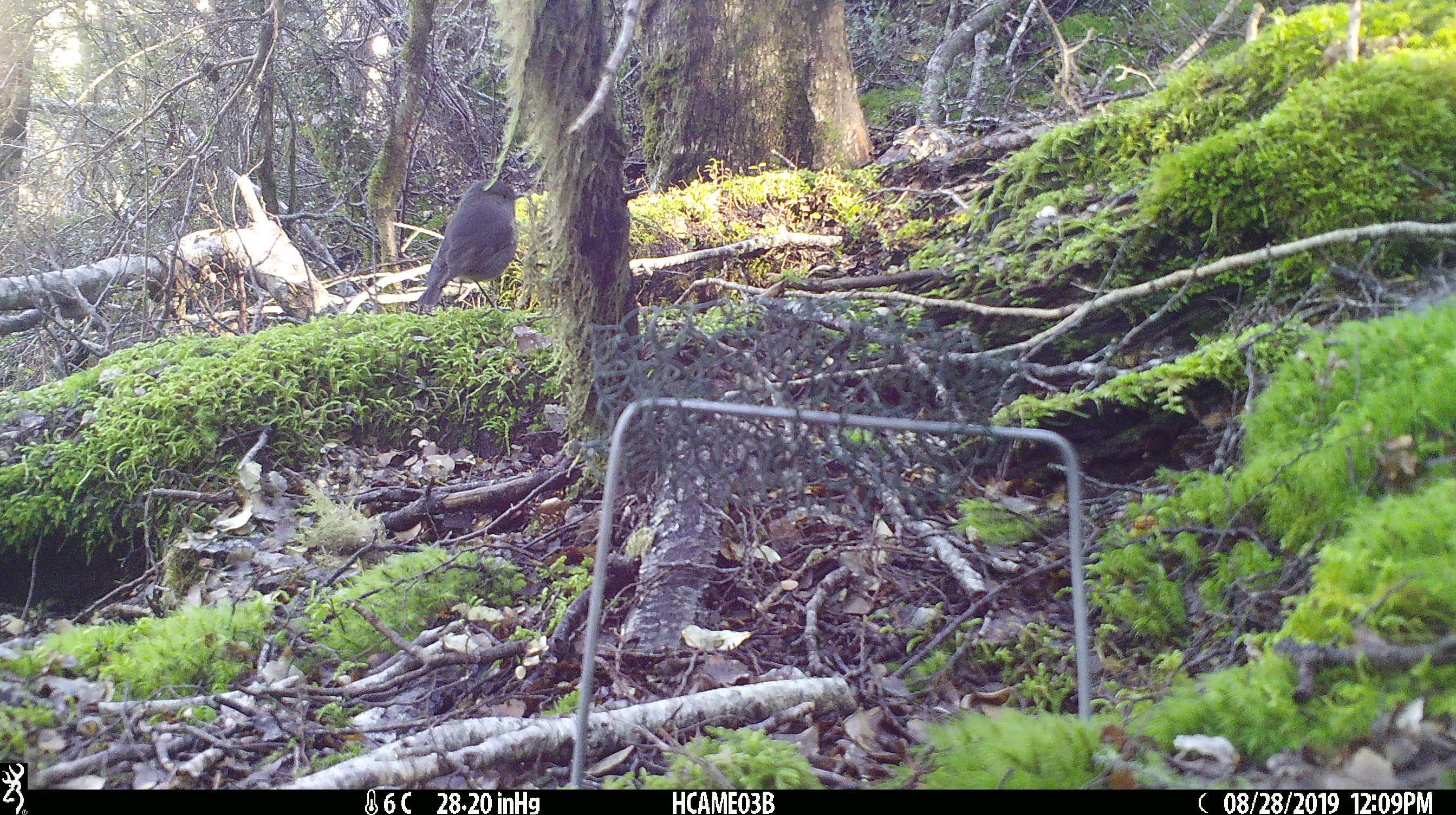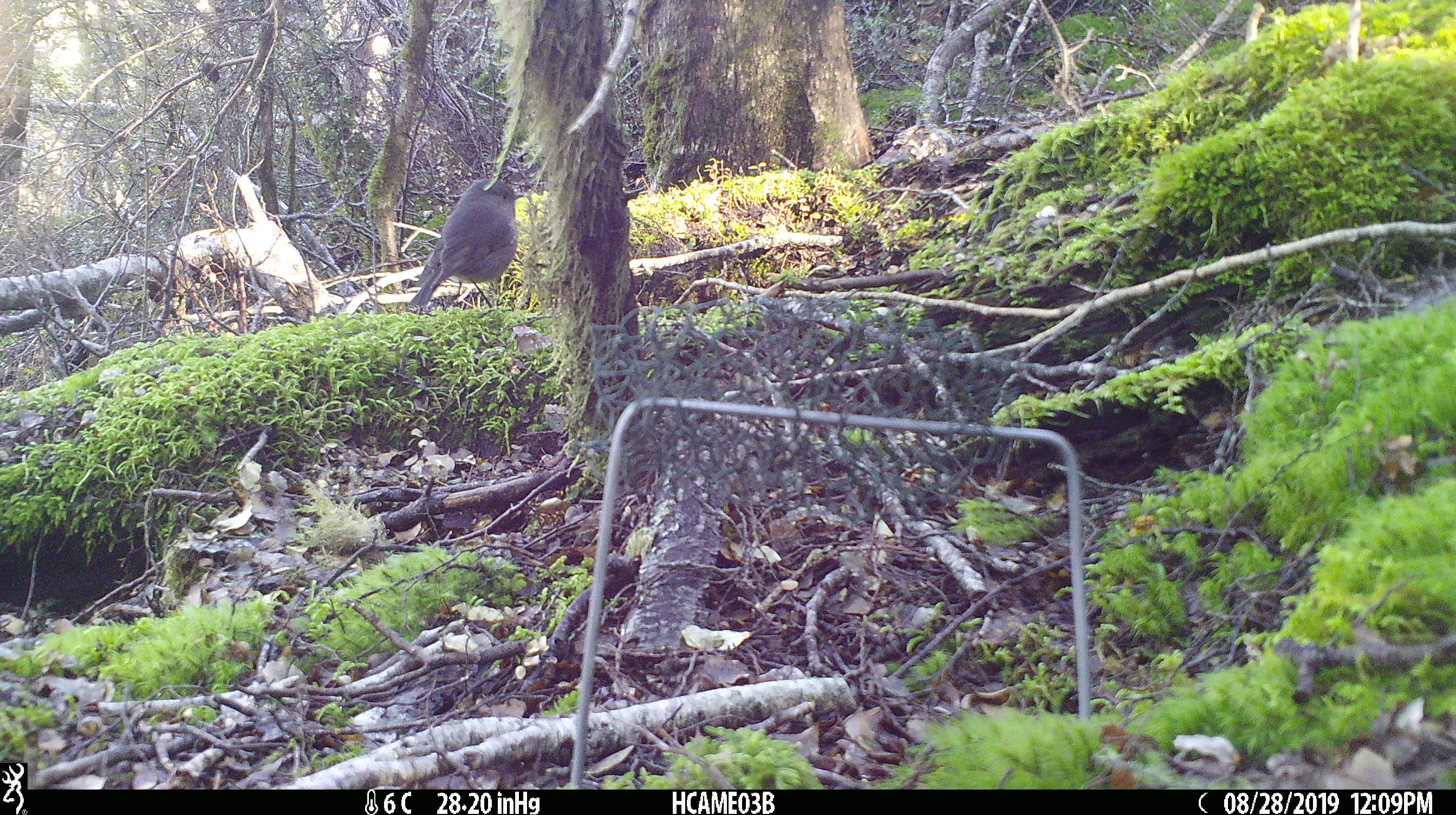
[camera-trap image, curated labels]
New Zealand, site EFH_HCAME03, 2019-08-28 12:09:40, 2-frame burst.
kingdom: Animalia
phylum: Chordata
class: Aves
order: Passeriformes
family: Petroicidae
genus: Petroica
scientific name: Petroica australis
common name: new zealand robin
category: robin